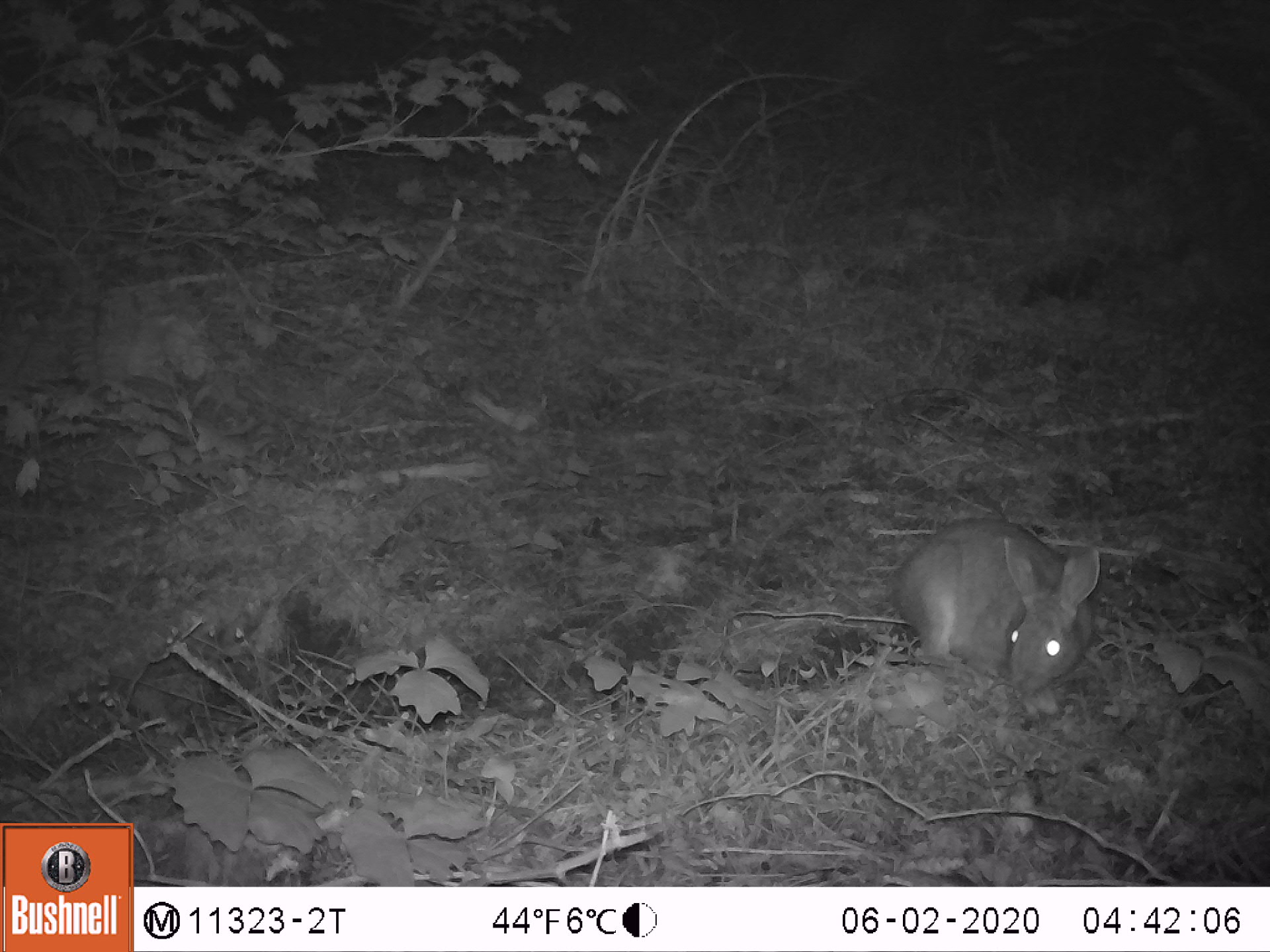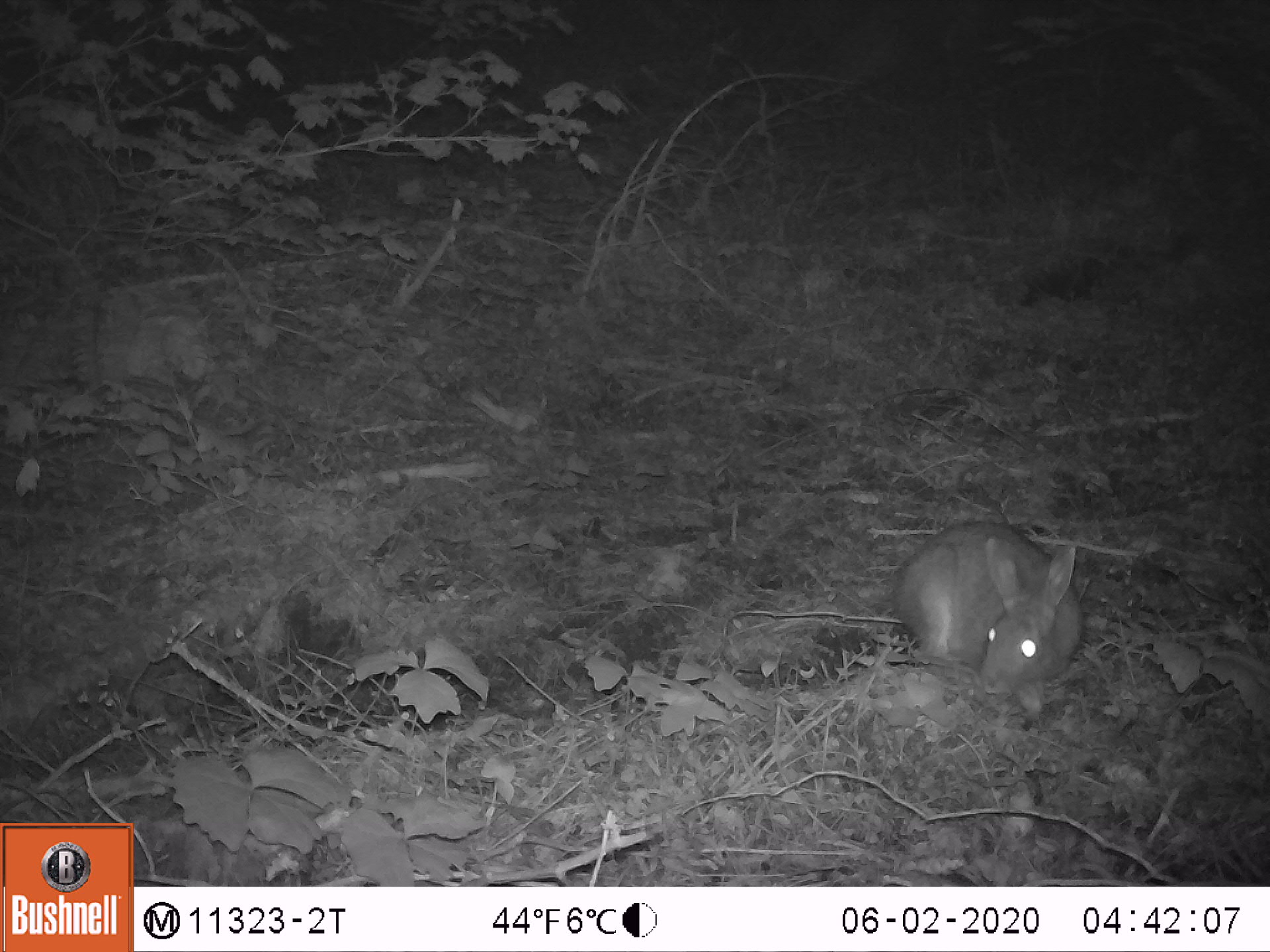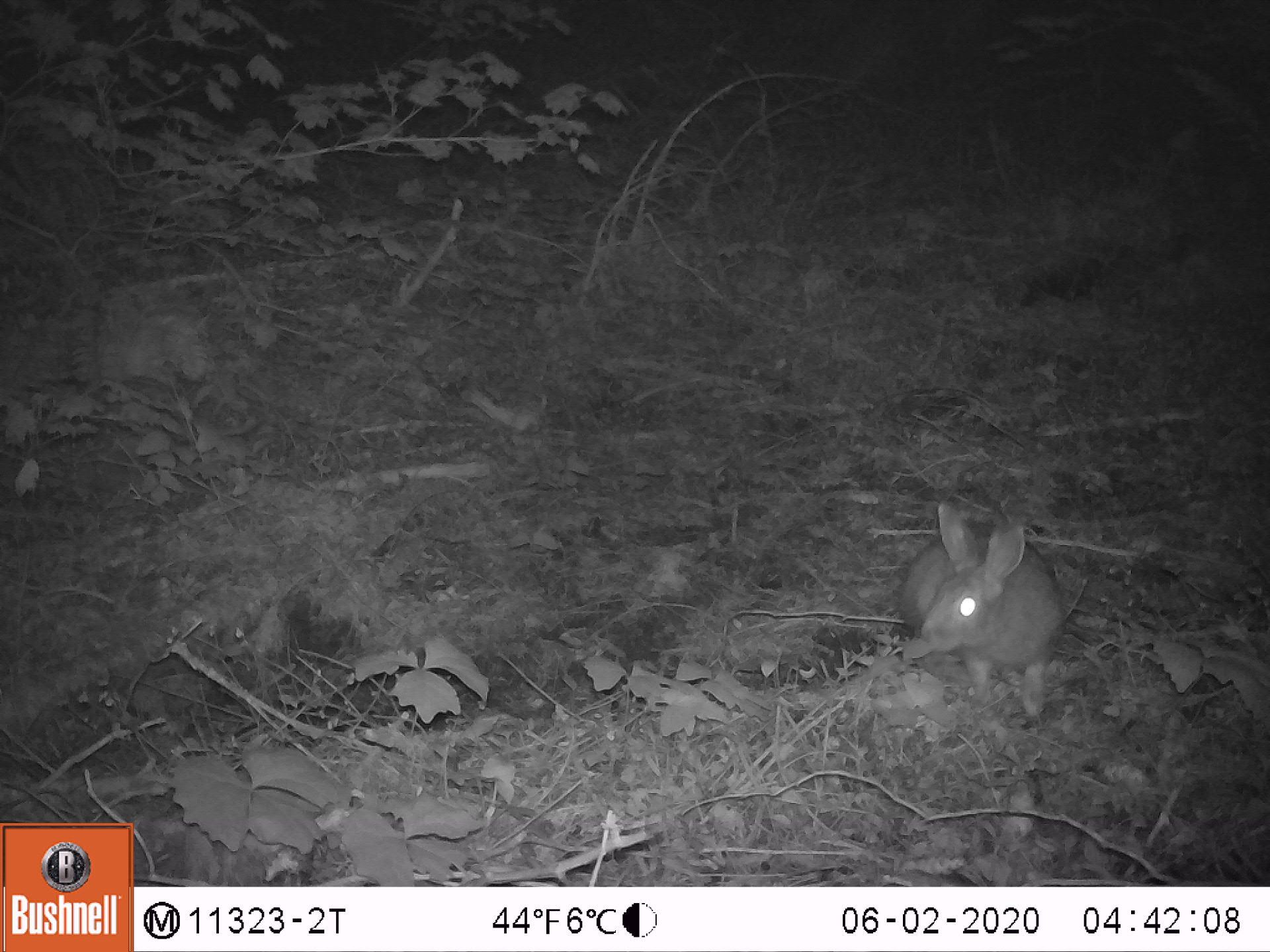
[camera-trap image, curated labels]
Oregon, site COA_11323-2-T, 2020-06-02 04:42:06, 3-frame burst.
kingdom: Animalia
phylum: Chordata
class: Mammalia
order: Lagomorpha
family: Leporidae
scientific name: Leporidae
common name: hares and rabbits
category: leporidae family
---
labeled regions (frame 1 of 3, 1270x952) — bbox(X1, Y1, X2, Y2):
leporidae family: bbox(892, 511, 1102, 692)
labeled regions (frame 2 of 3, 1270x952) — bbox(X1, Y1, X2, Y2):
leporidae family: bbox(888, 517, 1085, 694)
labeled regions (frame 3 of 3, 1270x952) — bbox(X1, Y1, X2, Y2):
leporidae family: bbox(901, 494, 1072, 729)